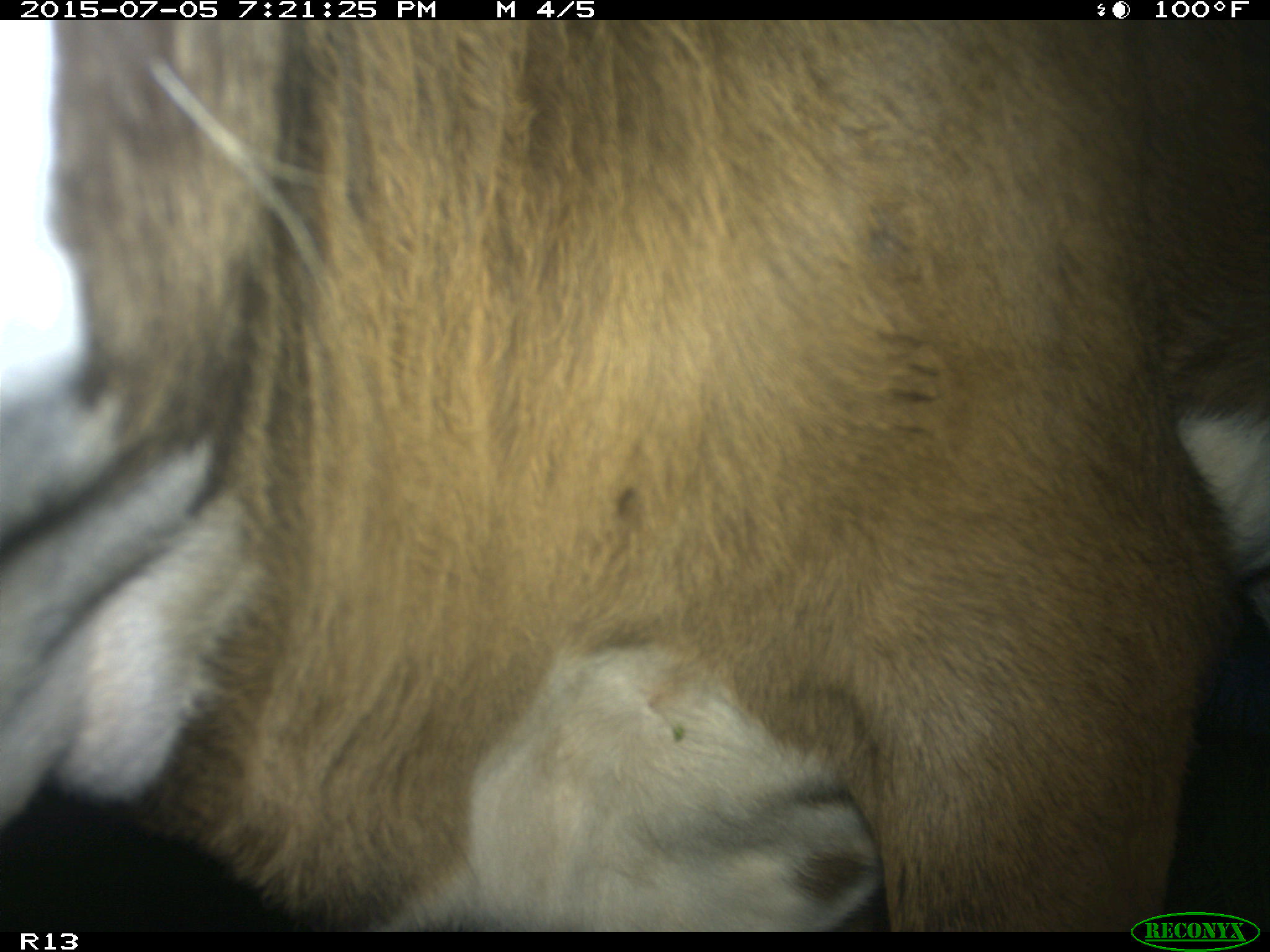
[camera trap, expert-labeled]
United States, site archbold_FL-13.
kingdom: Animalia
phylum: Chordata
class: Mammalia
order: Artiodactyla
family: Bovidae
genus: Bos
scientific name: Bos taurus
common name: domestic cow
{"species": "Bos taurus (domestic cow)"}